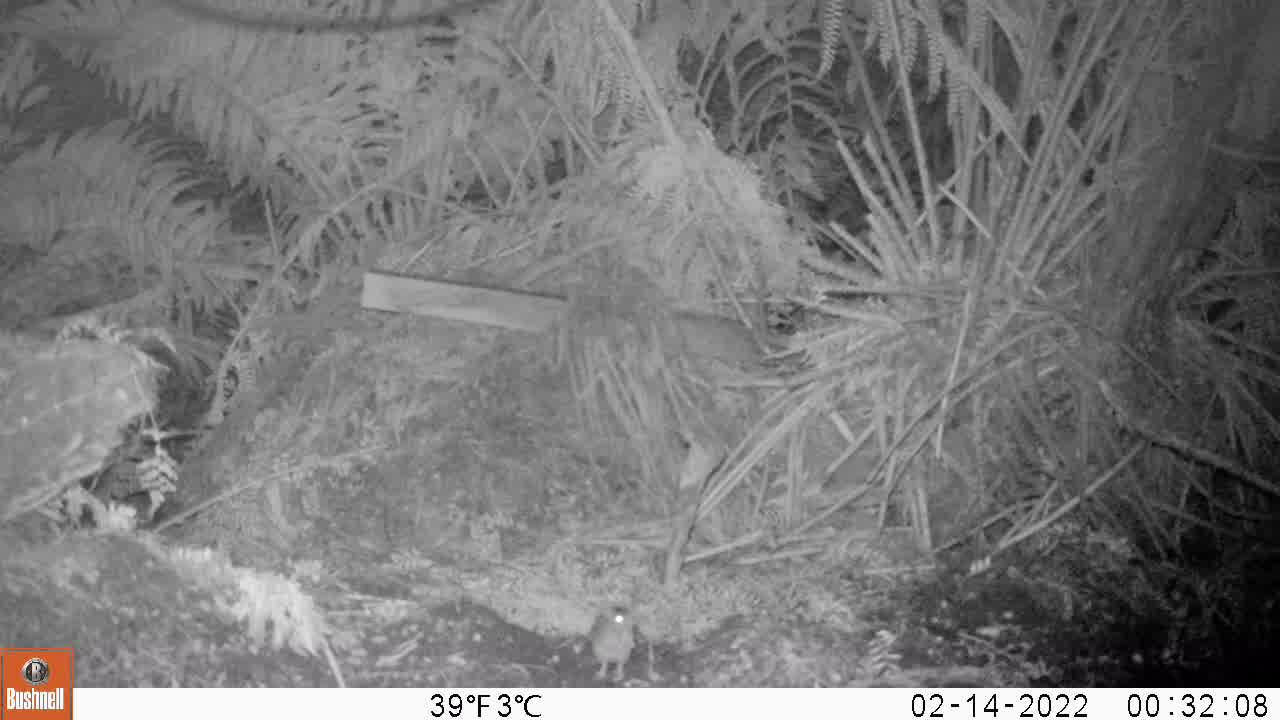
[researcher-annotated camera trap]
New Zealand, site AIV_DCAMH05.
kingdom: Animalia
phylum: Chordata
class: Mammalia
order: Rodentia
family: Muridae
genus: Mus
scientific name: Mus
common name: mouse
Mouse (Mus).